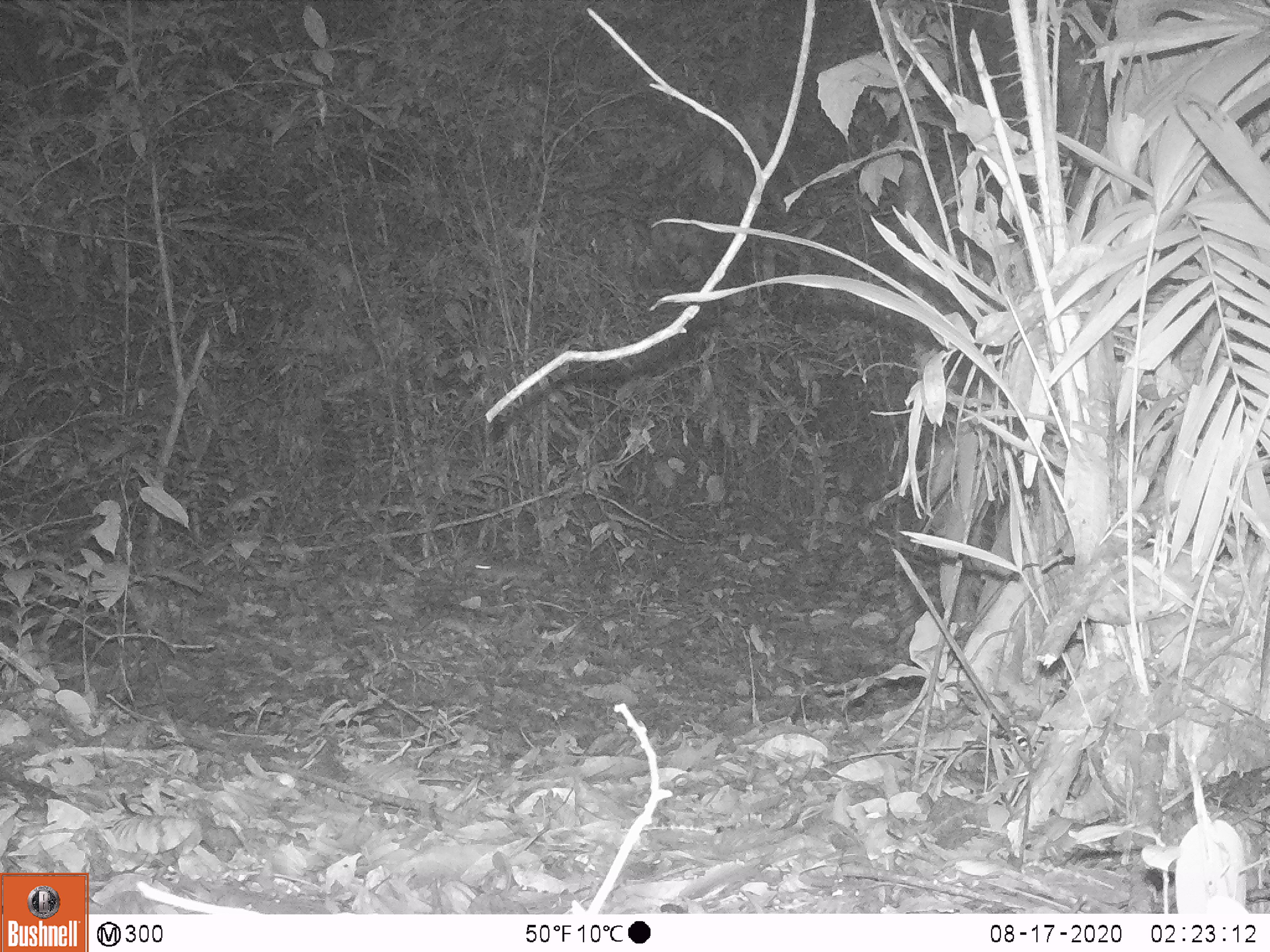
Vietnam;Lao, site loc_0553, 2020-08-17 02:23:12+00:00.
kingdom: Animalia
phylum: Chordata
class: Mammalia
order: Rodentia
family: Muridae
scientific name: Muridae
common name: old-world mice and rats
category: unidentified murid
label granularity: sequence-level